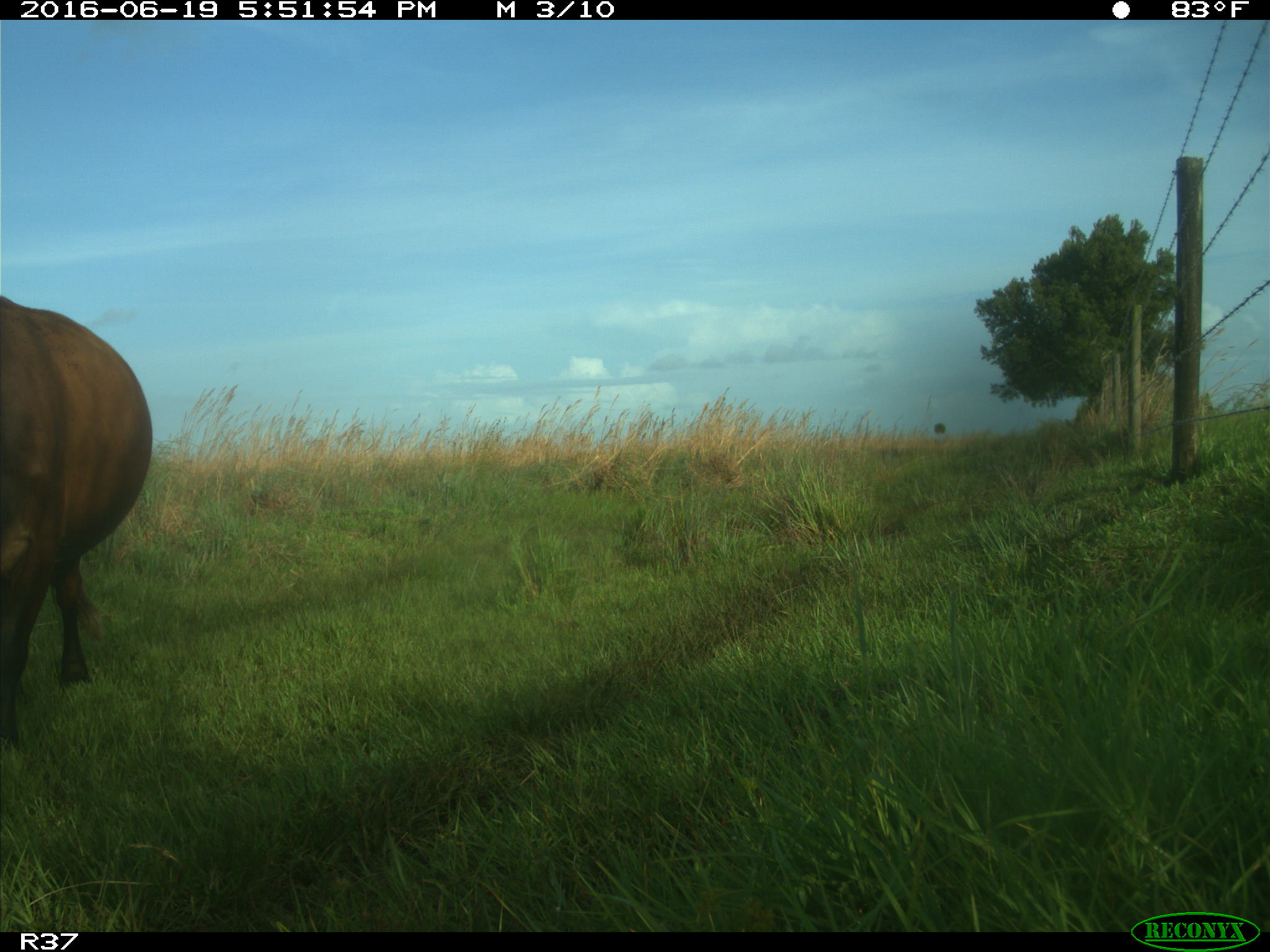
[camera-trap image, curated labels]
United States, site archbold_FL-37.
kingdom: Animalia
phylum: Chordata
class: Mammalia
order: Artiodactyla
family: Bovidae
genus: Bos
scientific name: Bos taurus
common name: domestic cow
Bos taurus (domestic cow).